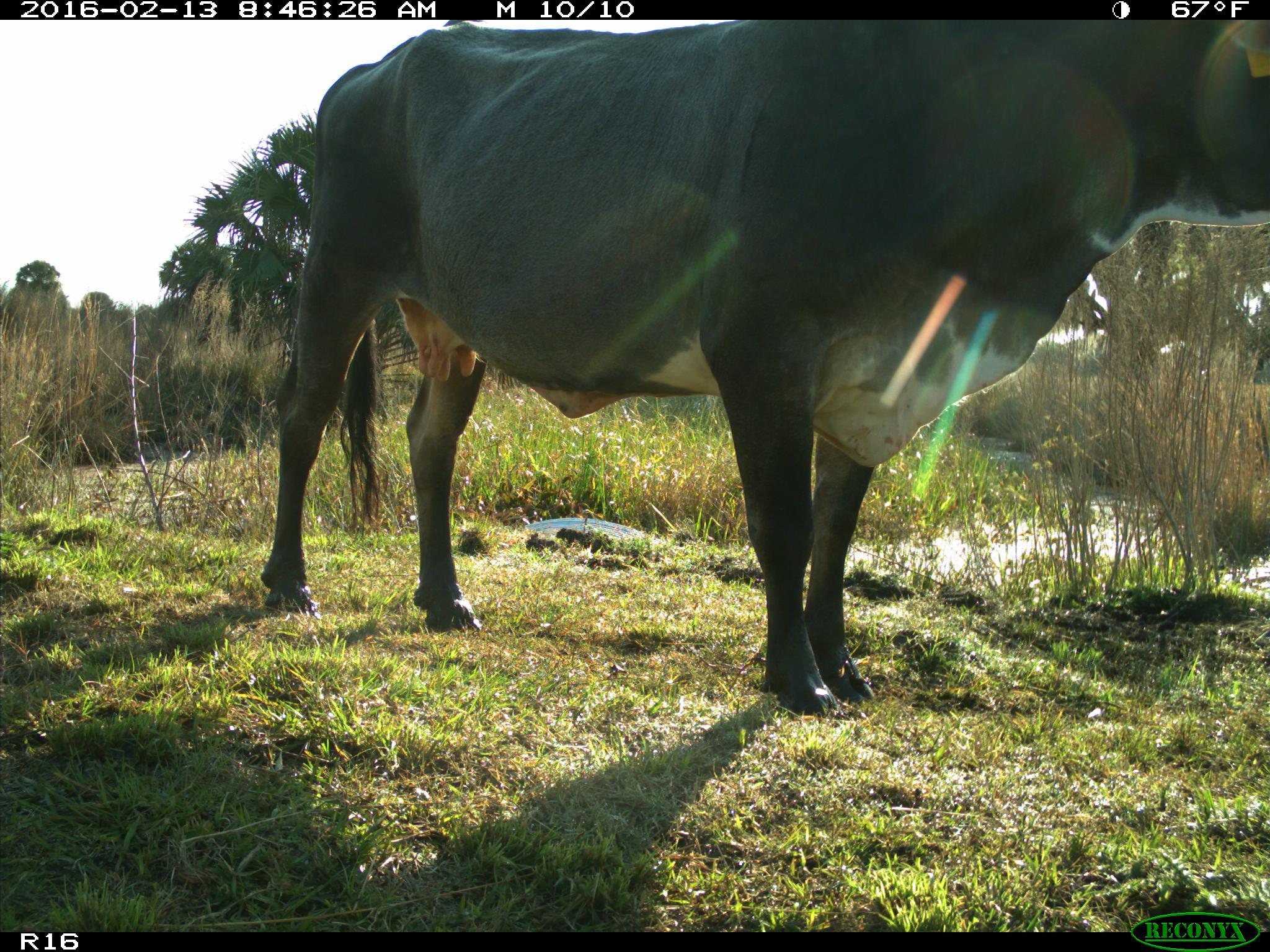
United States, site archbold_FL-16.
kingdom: Animalia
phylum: Chordata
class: Mammalia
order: Artiodactyla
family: Bovidae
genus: Bos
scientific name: Bos taurus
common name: domestic cow